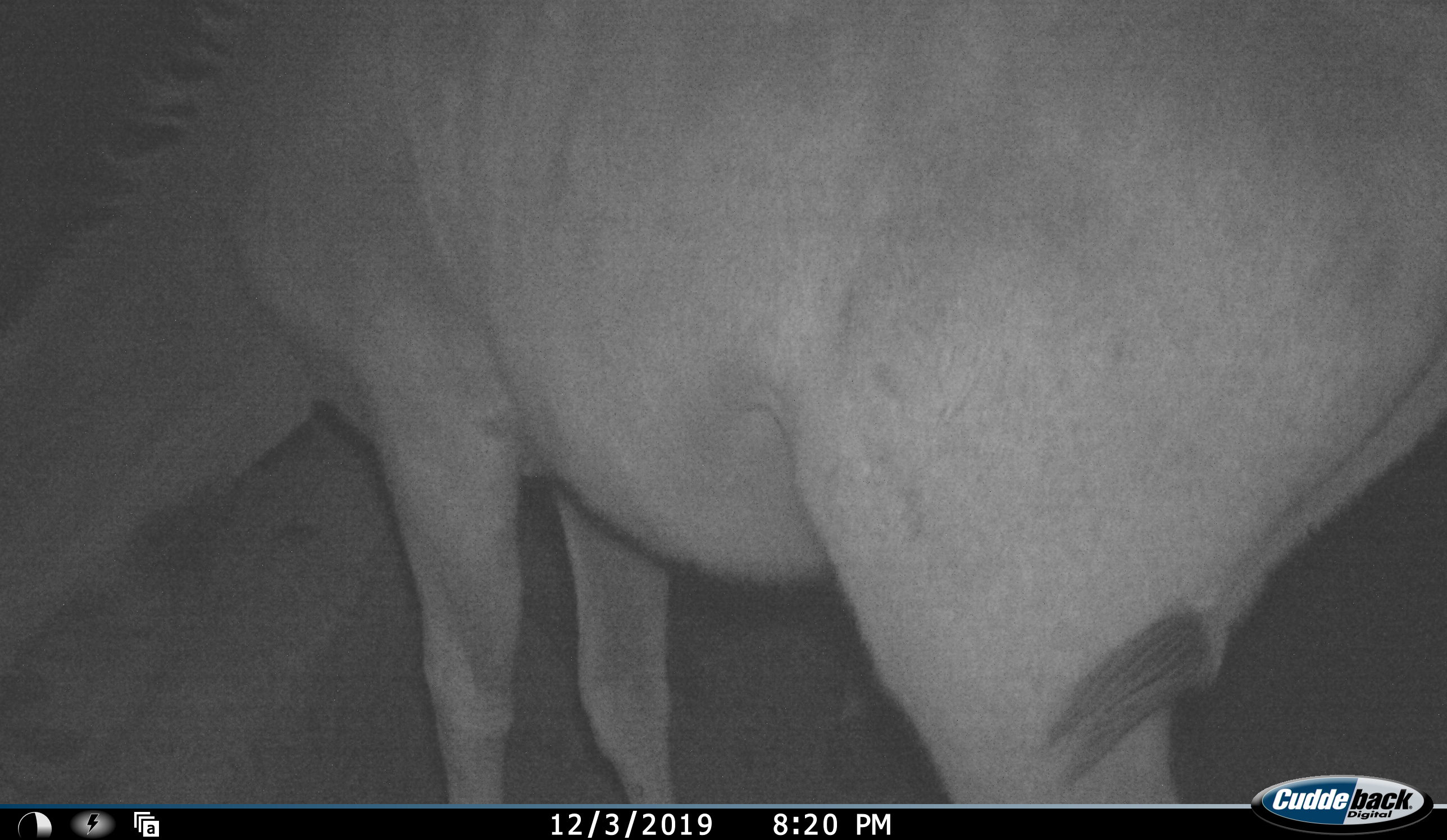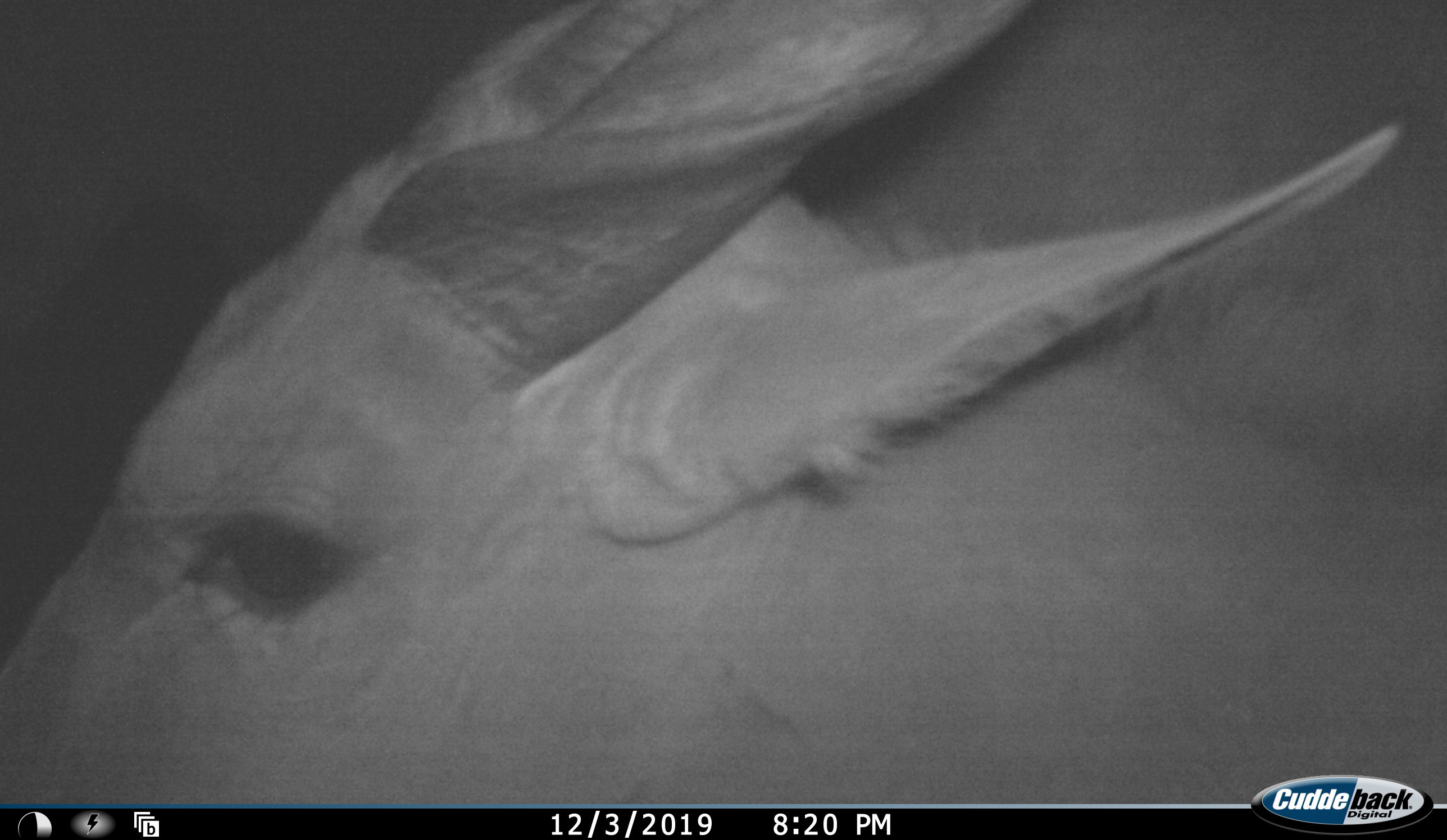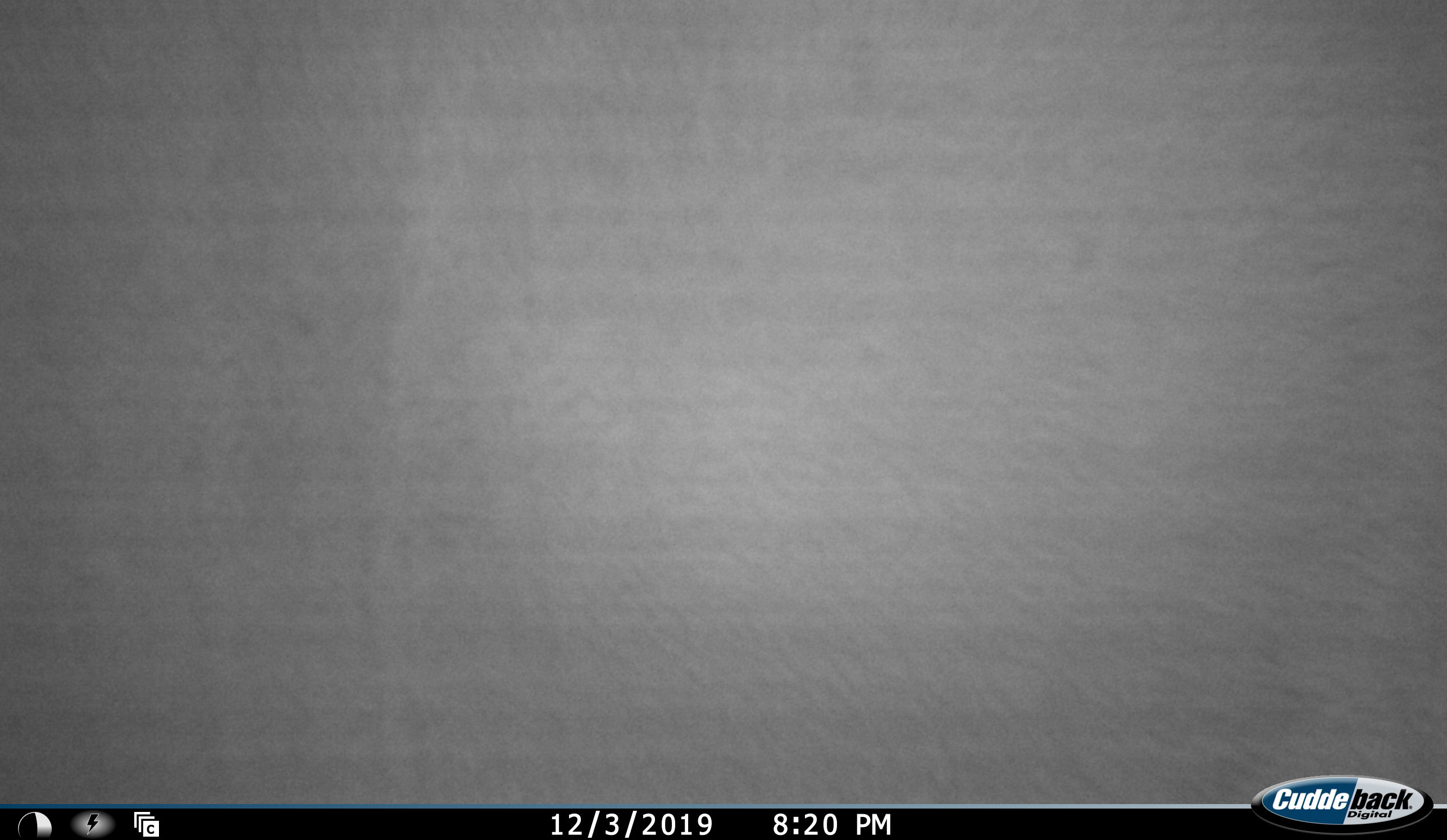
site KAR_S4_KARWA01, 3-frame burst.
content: unidentified animal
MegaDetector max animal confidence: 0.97